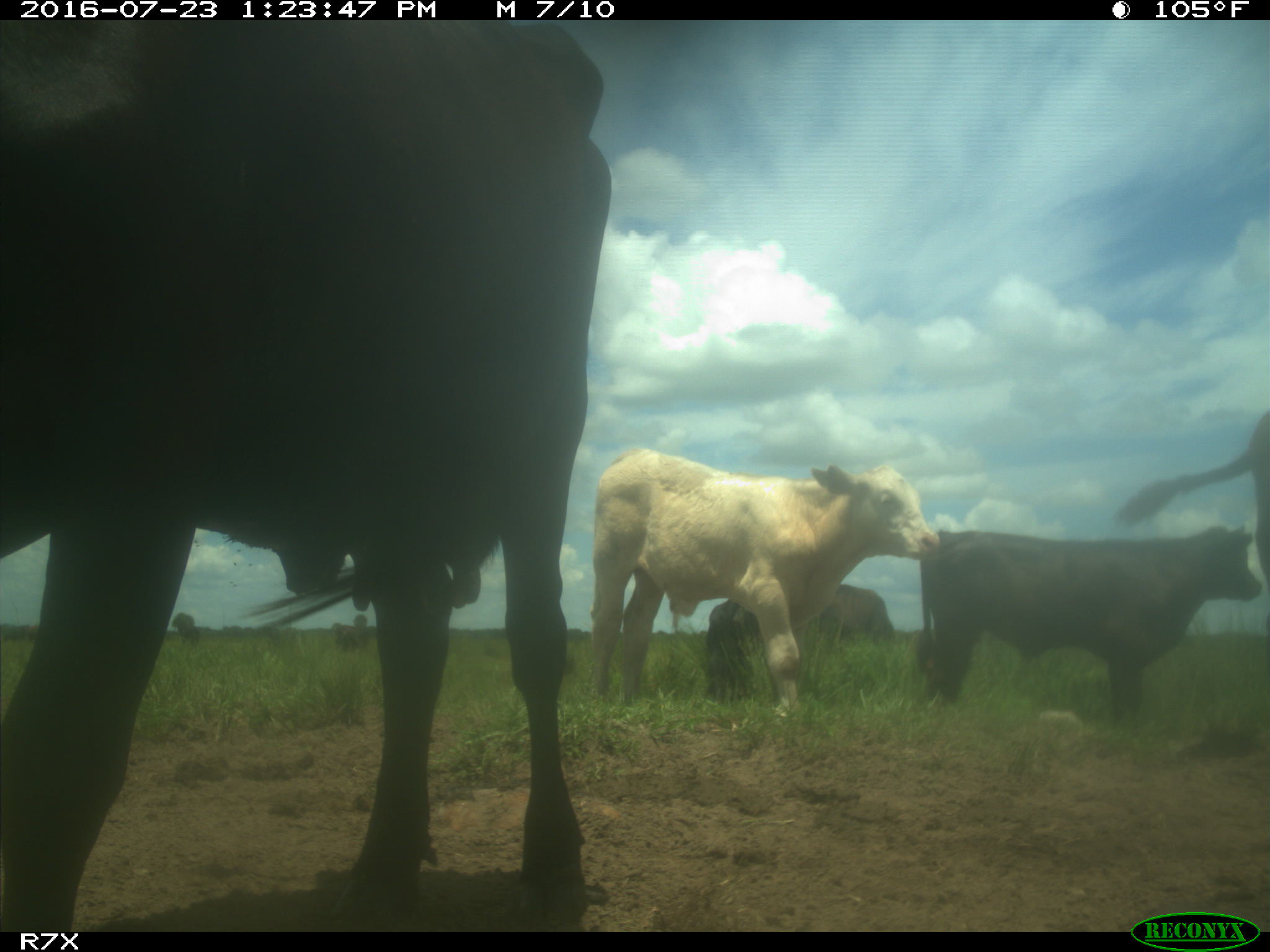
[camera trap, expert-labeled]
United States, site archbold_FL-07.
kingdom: Animalia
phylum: Chordata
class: Mammalia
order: Artiodactyla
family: Bovidae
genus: Bos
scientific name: Bos taurus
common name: domestic cow